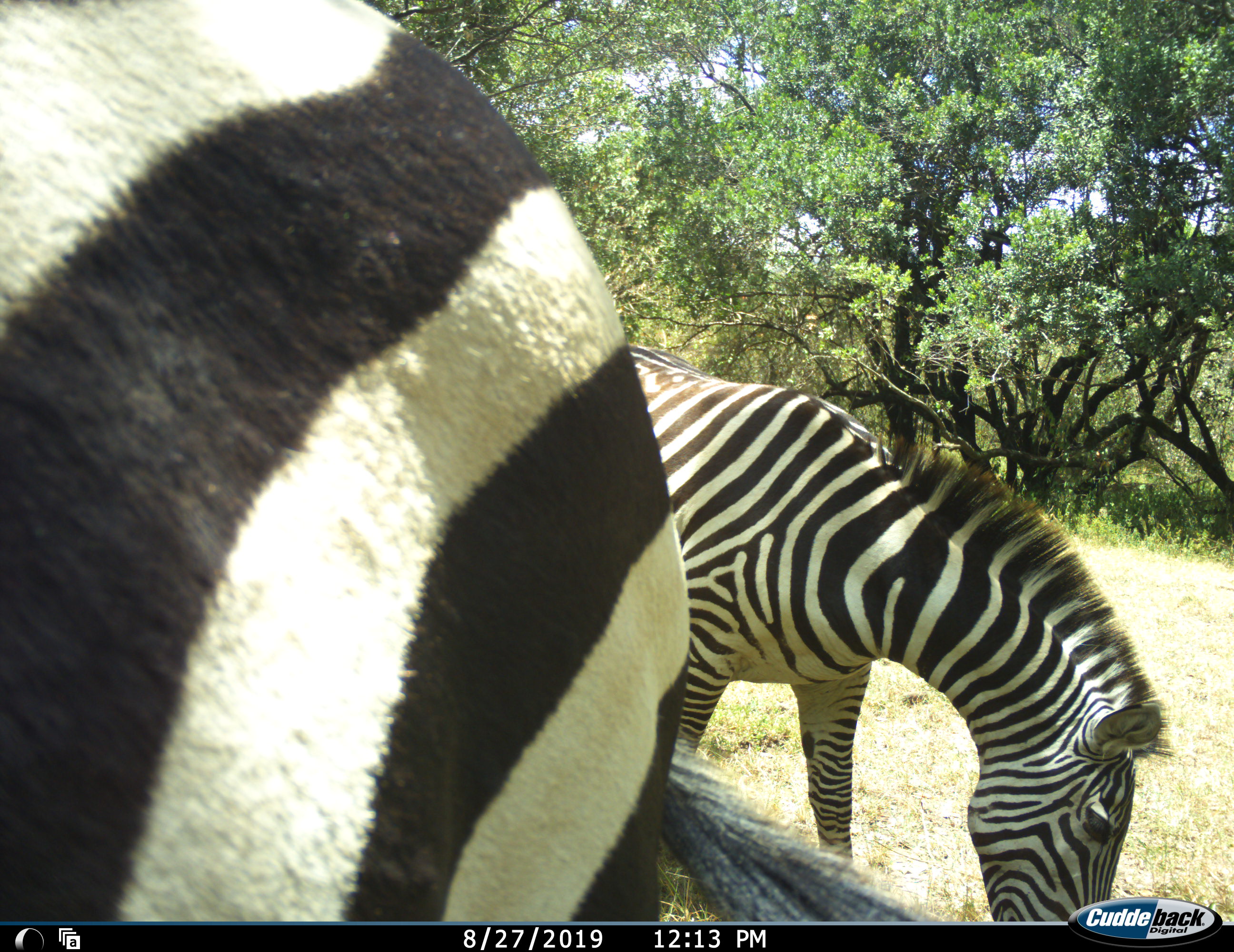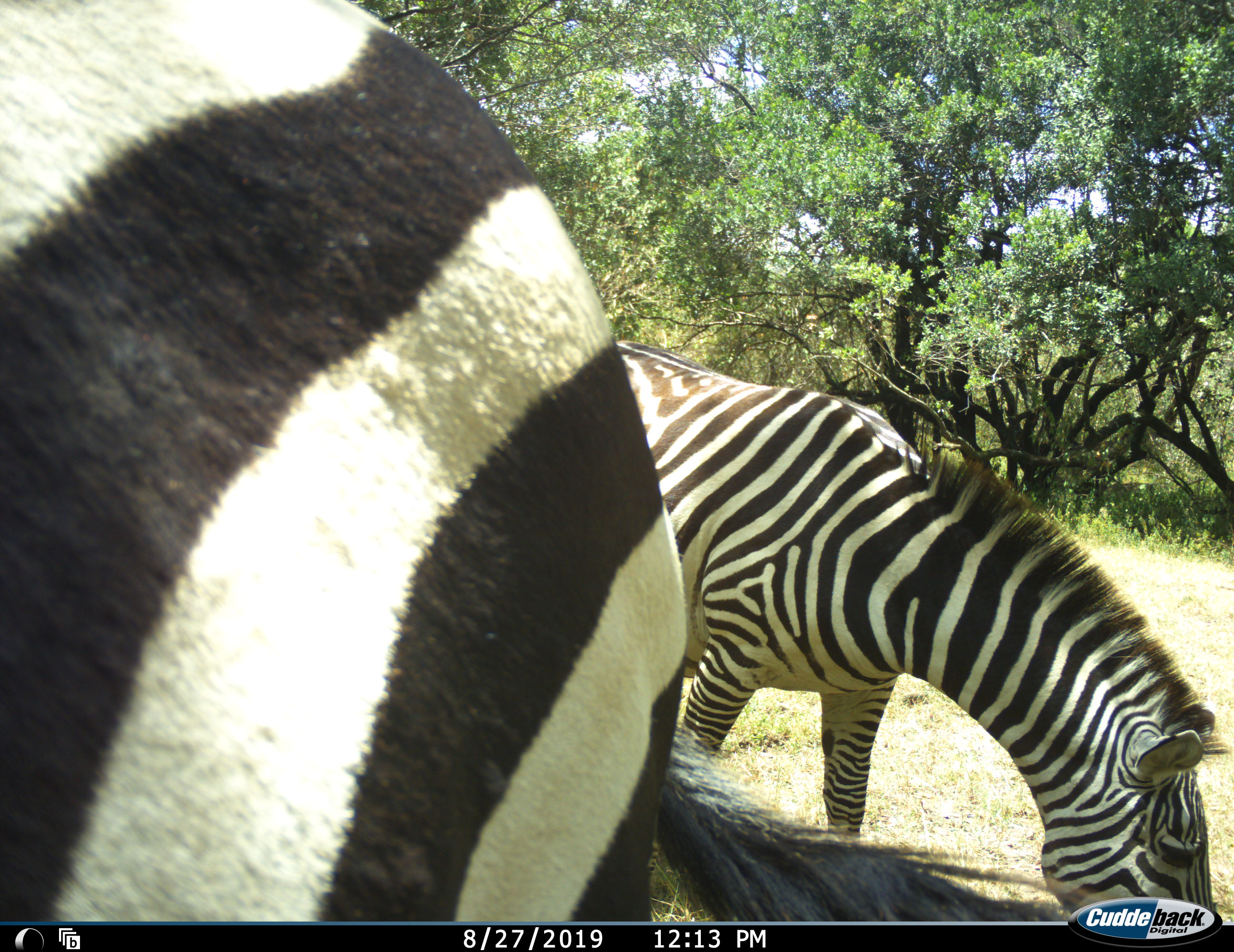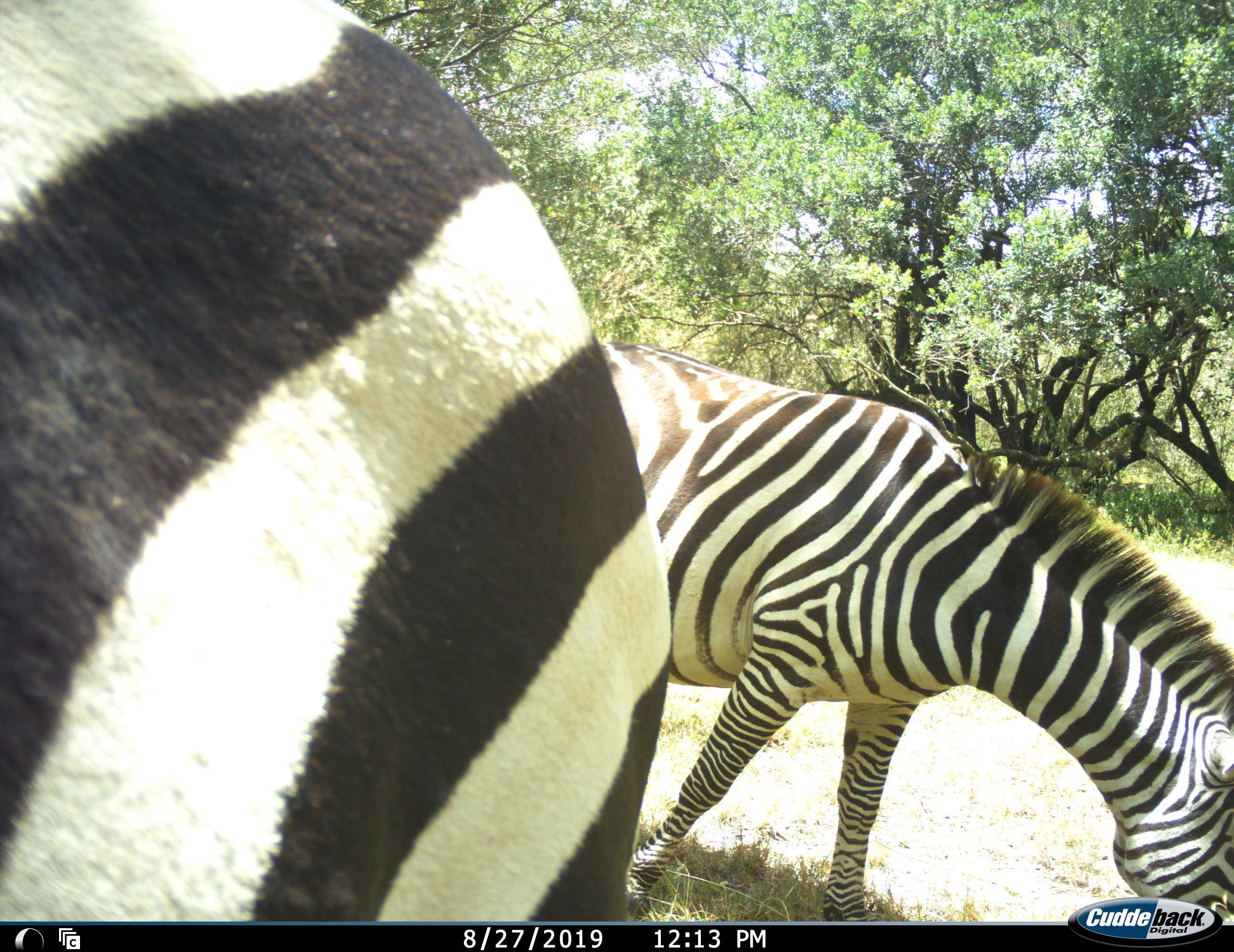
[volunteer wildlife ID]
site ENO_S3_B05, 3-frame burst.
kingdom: Animalia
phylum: Chordata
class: Mammalia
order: Perissodactyla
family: Equidae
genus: Equus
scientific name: Equus quagga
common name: plains zebra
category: zebraplains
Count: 2.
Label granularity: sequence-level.